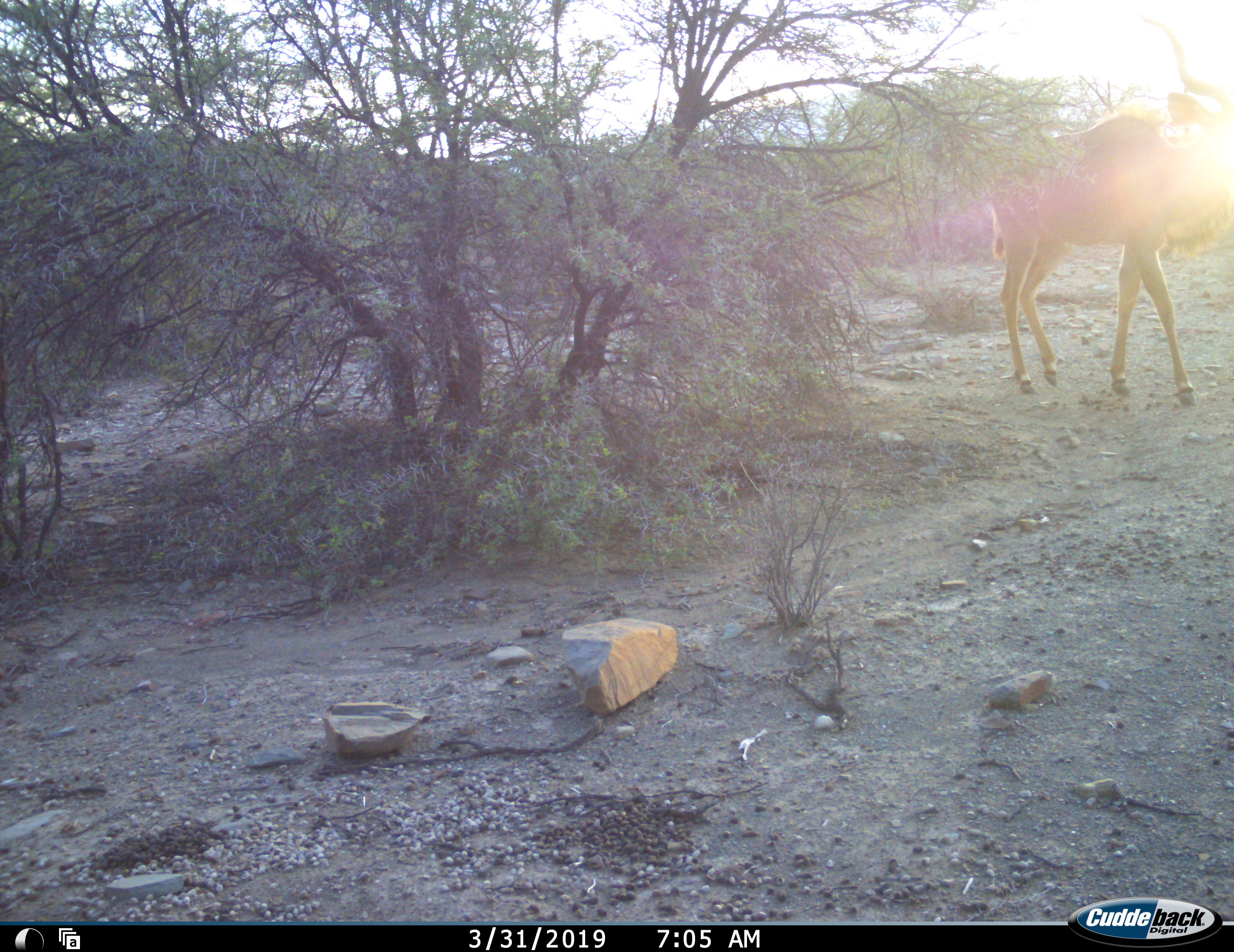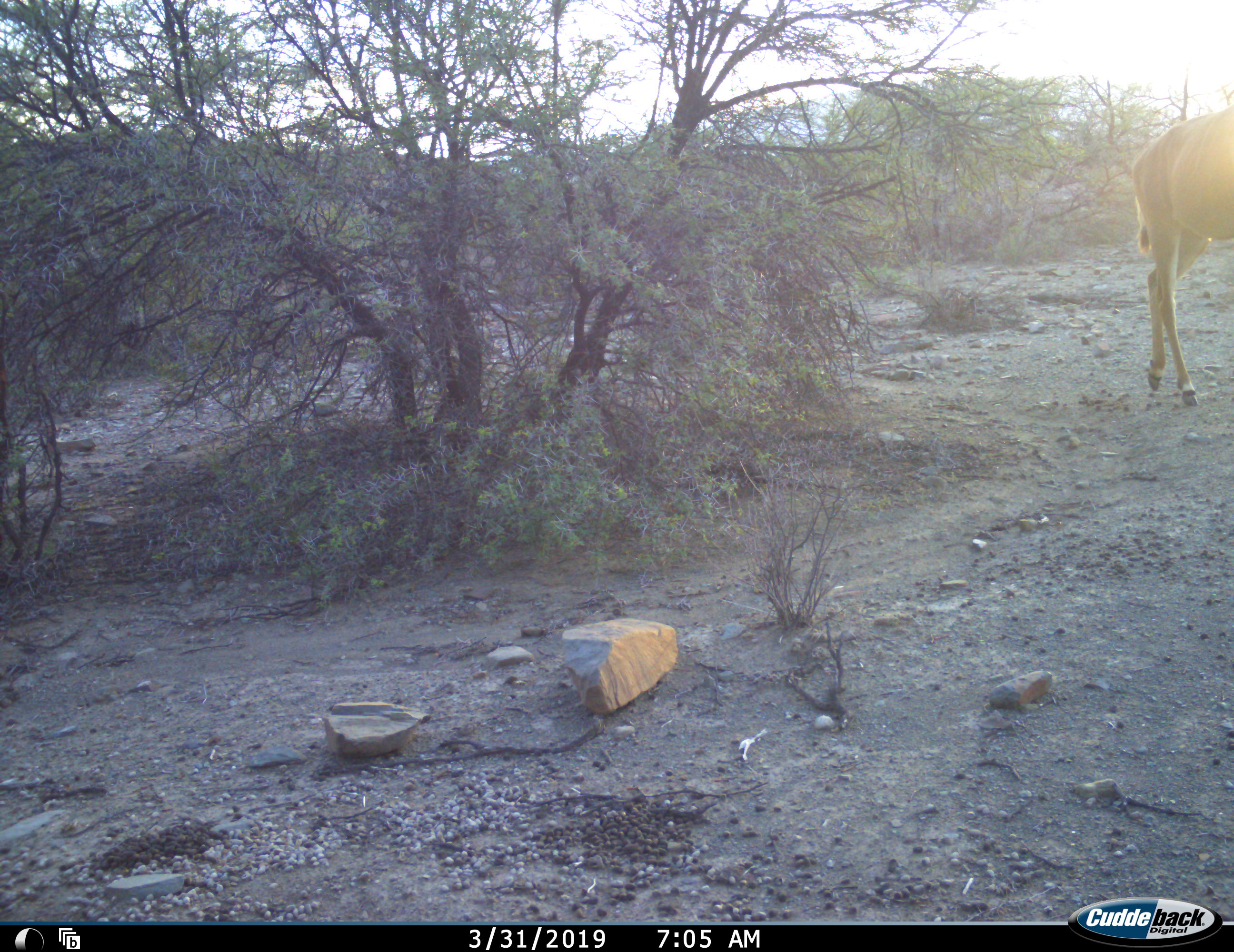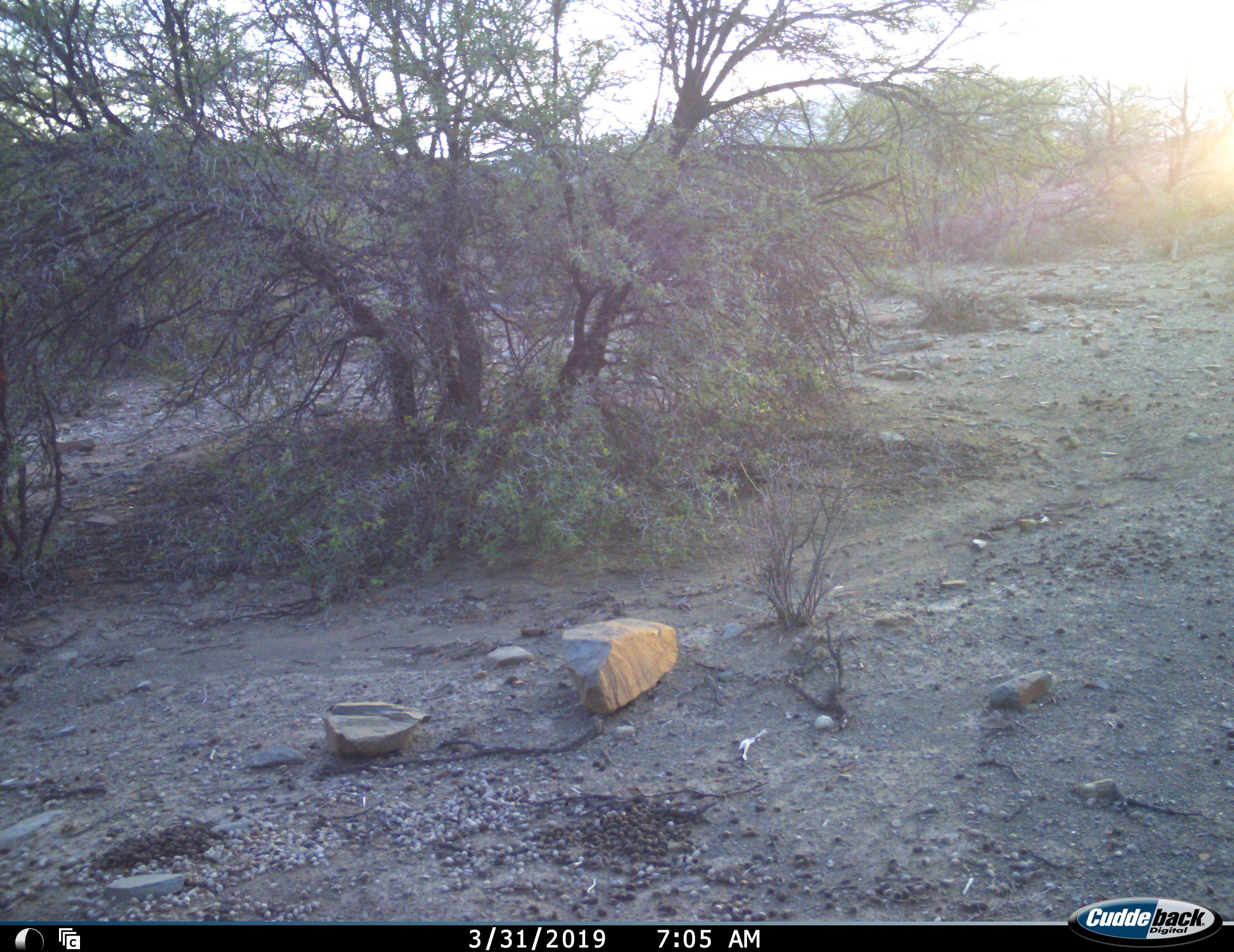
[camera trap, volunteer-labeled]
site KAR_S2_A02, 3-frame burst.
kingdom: Animalia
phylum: Chordata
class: Mammalia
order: Artiodactyla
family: Bovidae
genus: Tragelaphus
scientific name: Tragelaphus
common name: kudu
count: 1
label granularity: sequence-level